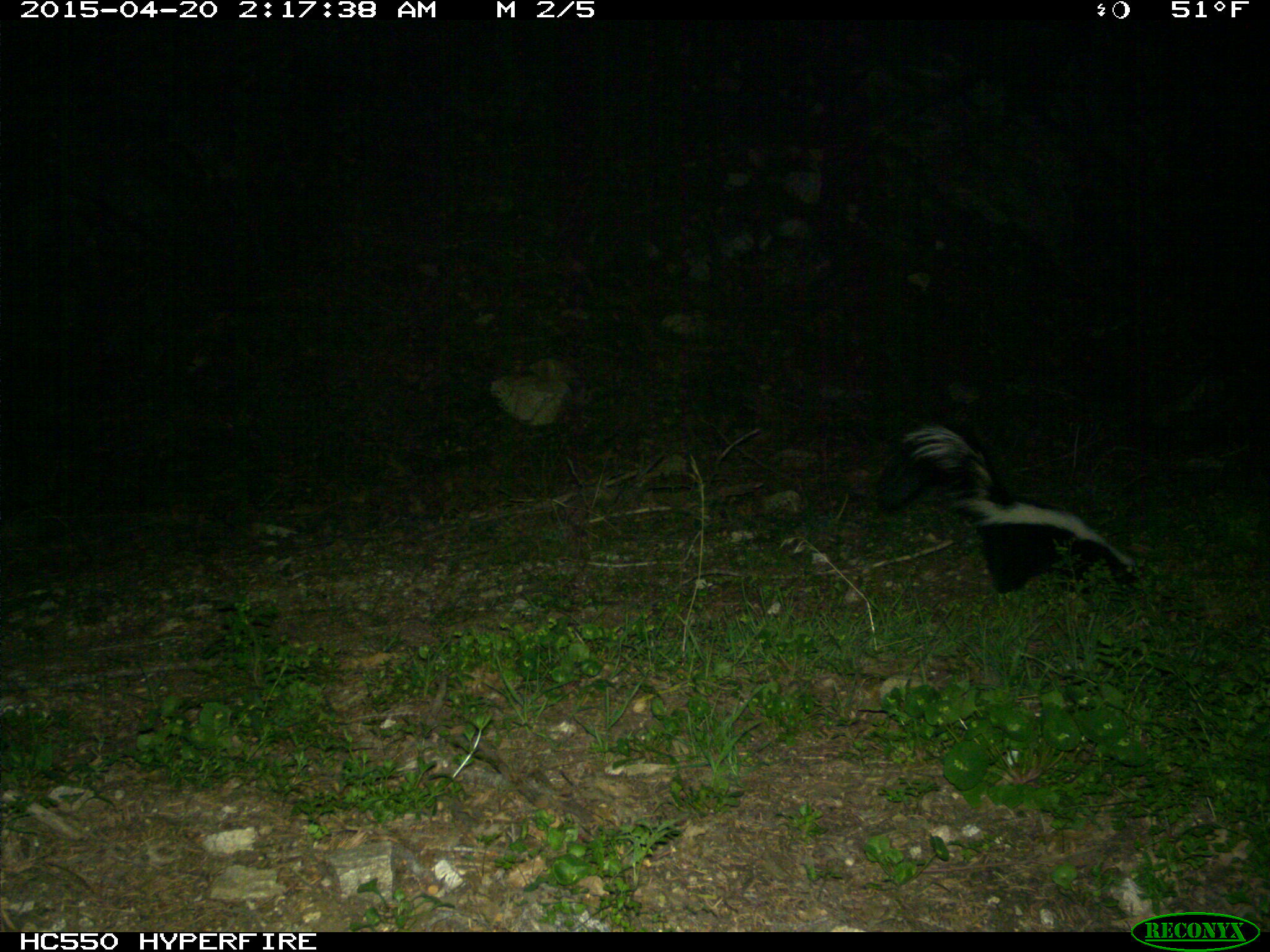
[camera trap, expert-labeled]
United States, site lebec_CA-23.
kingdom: Animalia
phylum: Chordata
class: Mammalia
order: Carnivora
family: Mephitidae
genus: Mephitis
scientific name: Mephitis mephitis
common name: striped skunk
Mephitis mephitis (striped skunk).